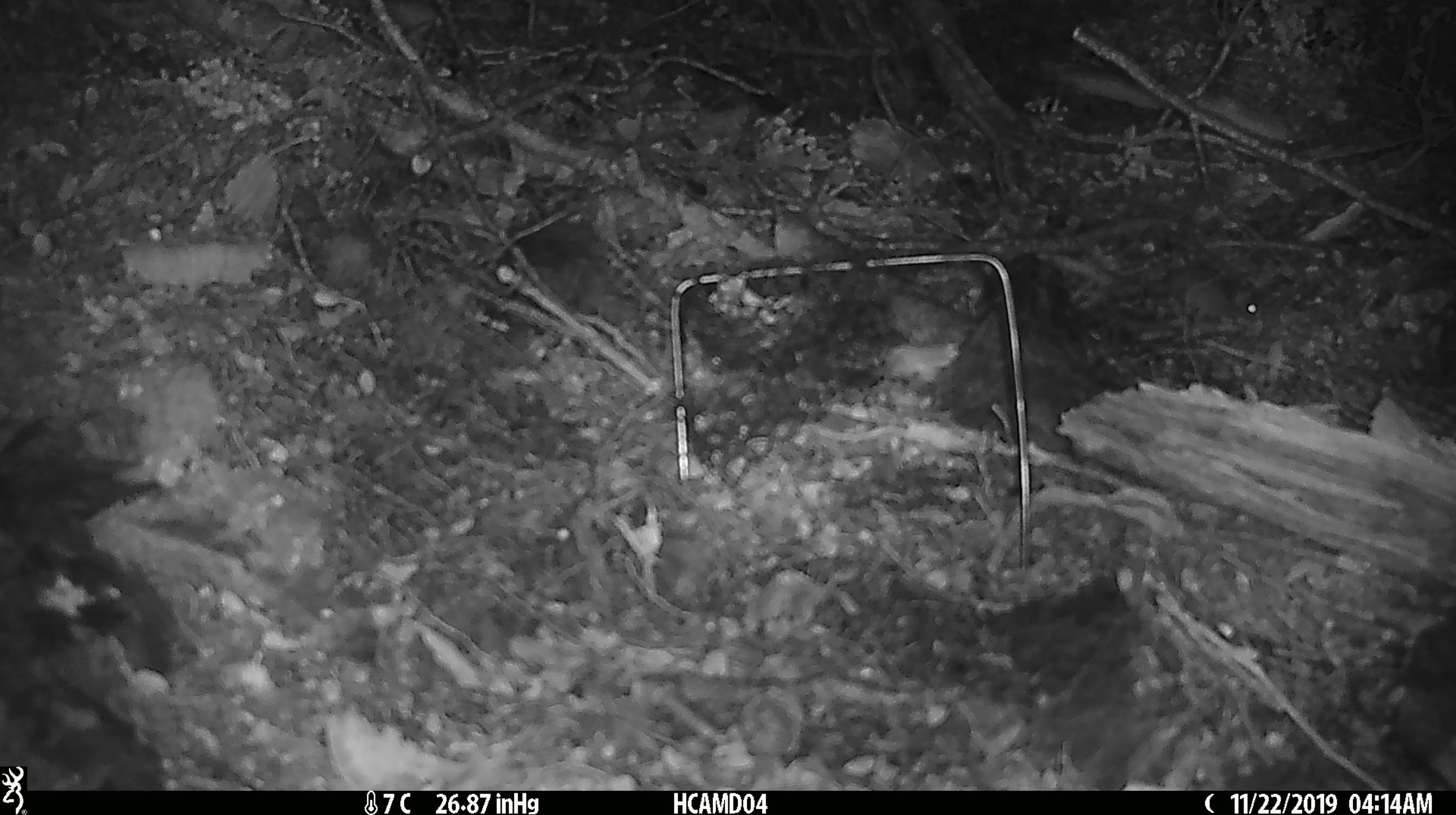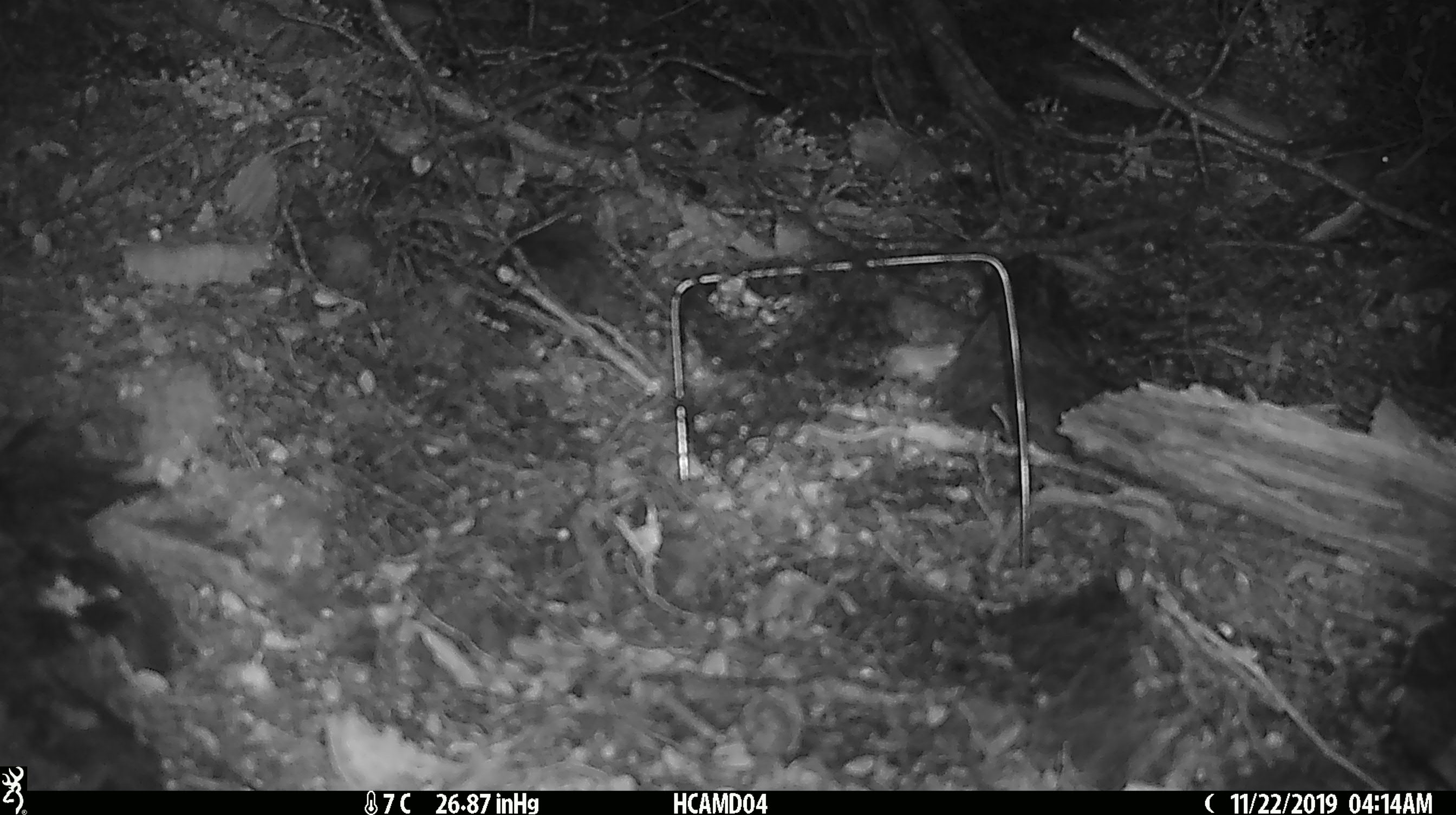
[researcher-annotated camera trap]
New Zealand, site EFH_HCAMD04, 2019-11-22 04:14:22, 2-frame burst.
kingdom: Animalia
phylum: Chordata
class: Mammalia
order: Rodentia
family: Muridae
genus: Mus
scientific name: Mus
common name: mouse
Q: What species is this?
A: Mouse (Mus).